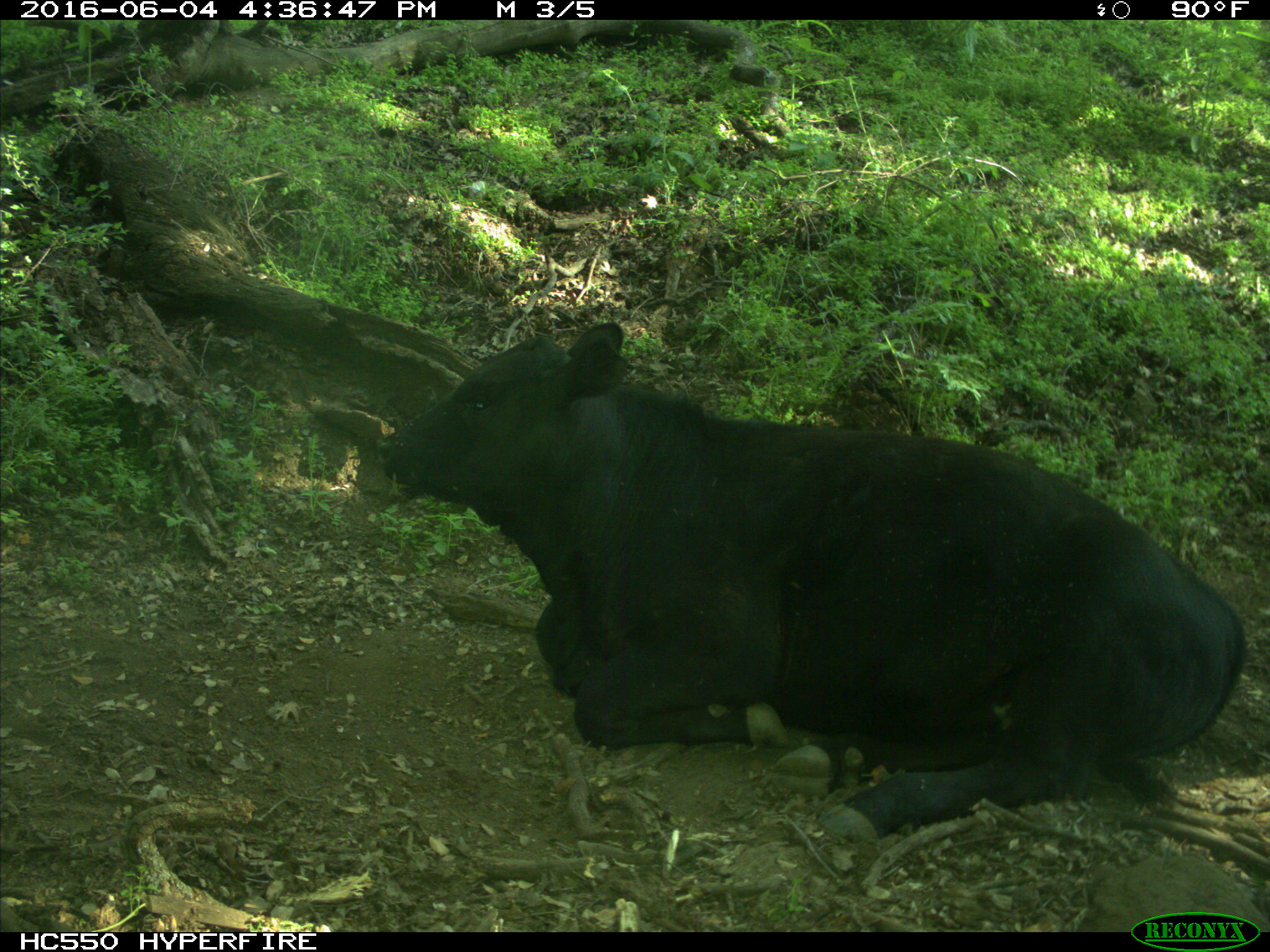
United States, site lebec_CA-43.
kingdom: Animalia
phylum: Chordata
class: Mammalia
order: Artiodactyla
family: Bovidae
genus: Bos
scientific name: Bos taurus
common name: domestic cow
Bos taurus (domestic cow).